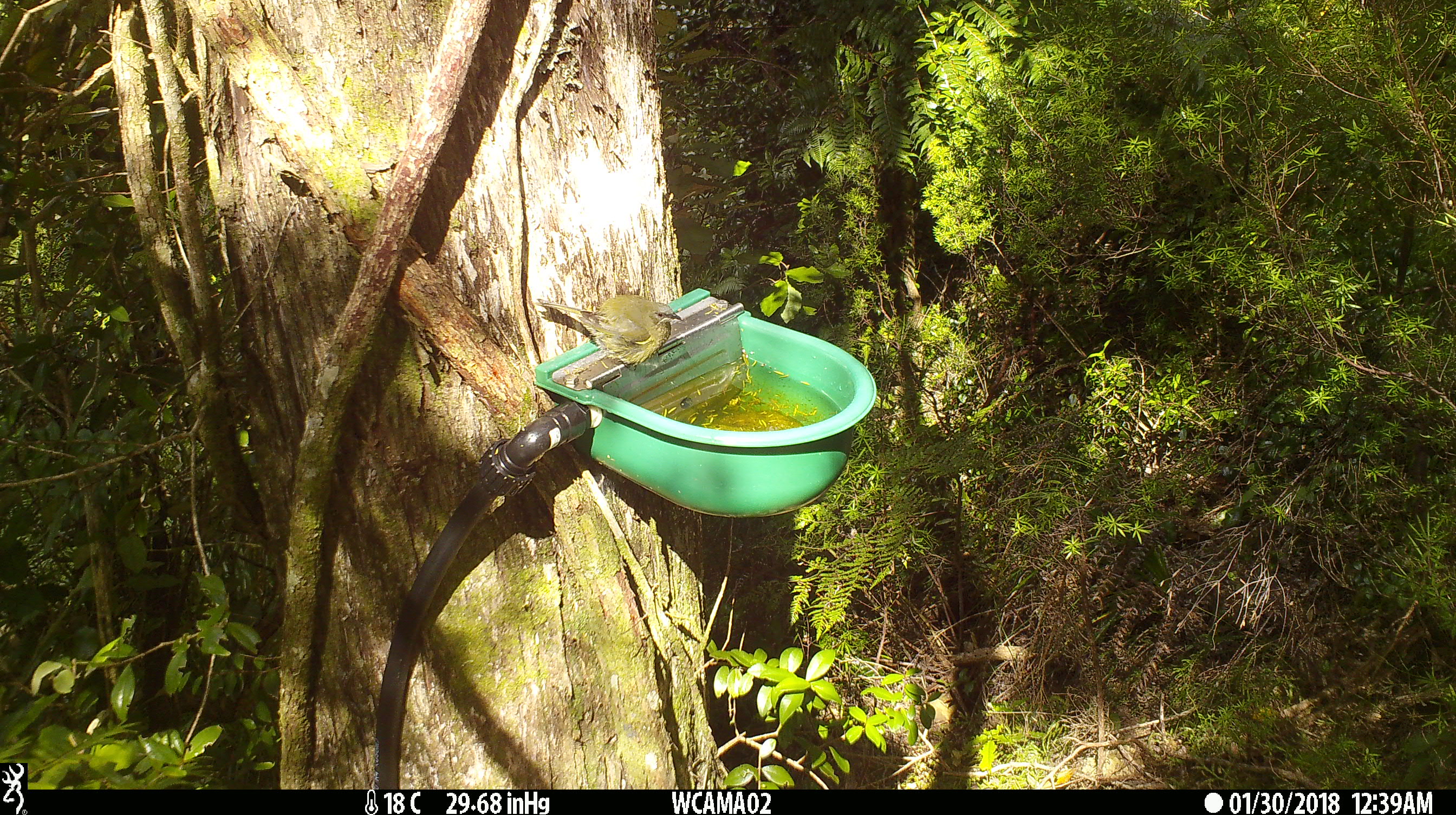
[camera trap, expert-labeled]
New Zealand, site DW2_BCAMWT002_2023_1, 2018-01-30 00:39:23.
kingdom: Animalia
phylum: Chordata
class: Aves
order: Passeriformes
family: Meliphagidae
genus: Anthornis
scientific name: Anthornis melanura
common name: new zealand bellbird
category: bellbird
Bellbird (new zealand bellbird) (Anthornis melanura).